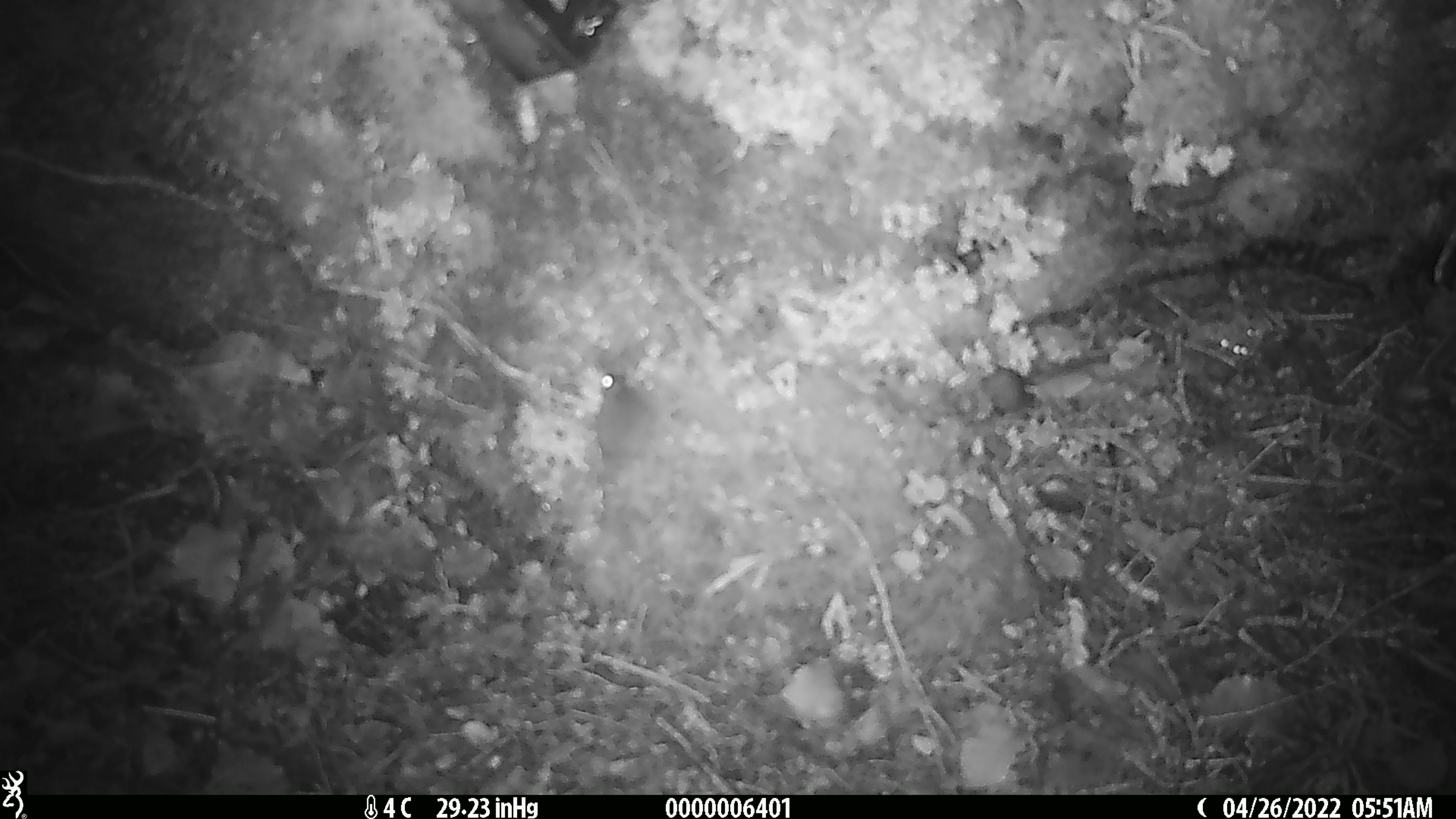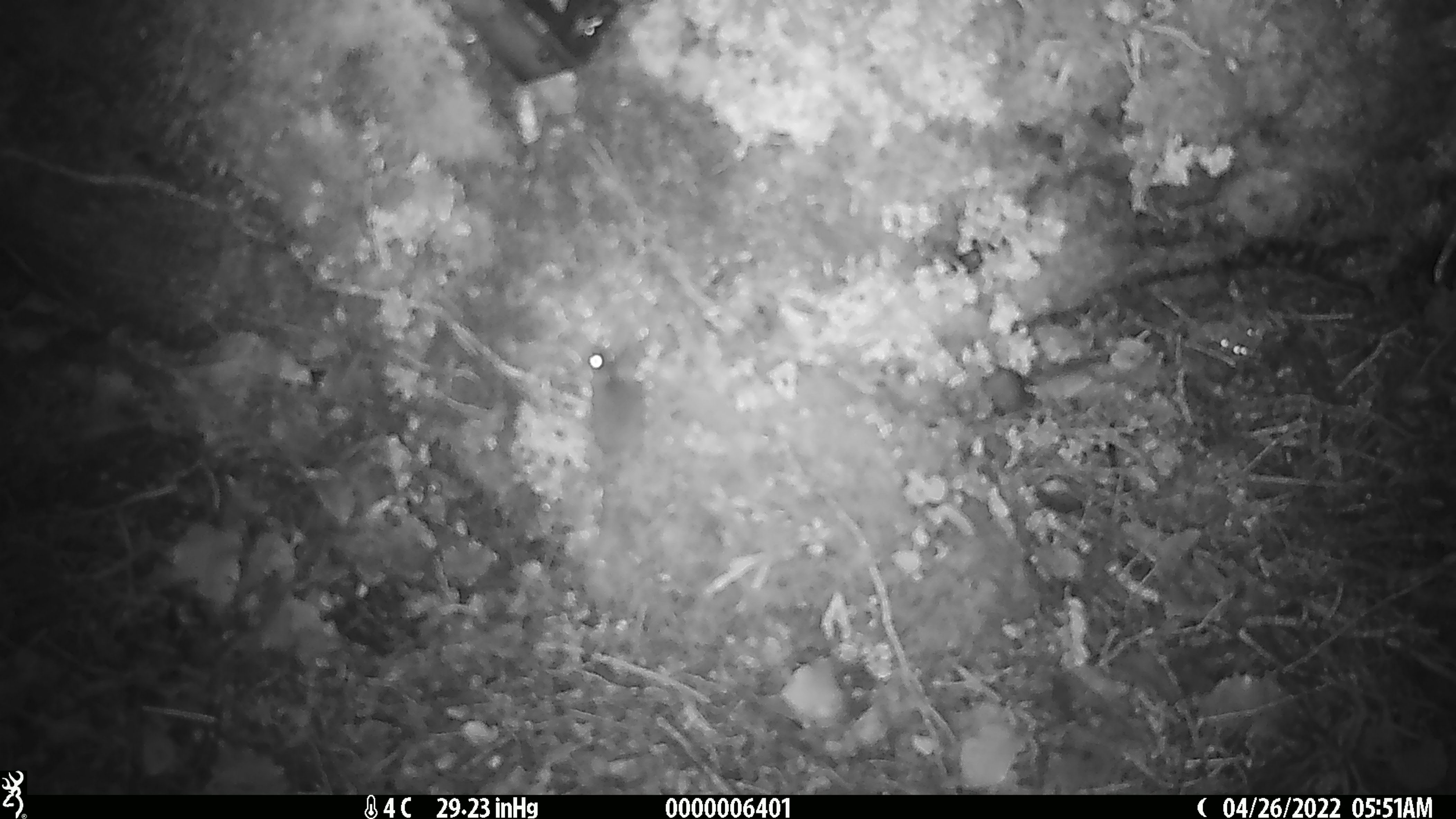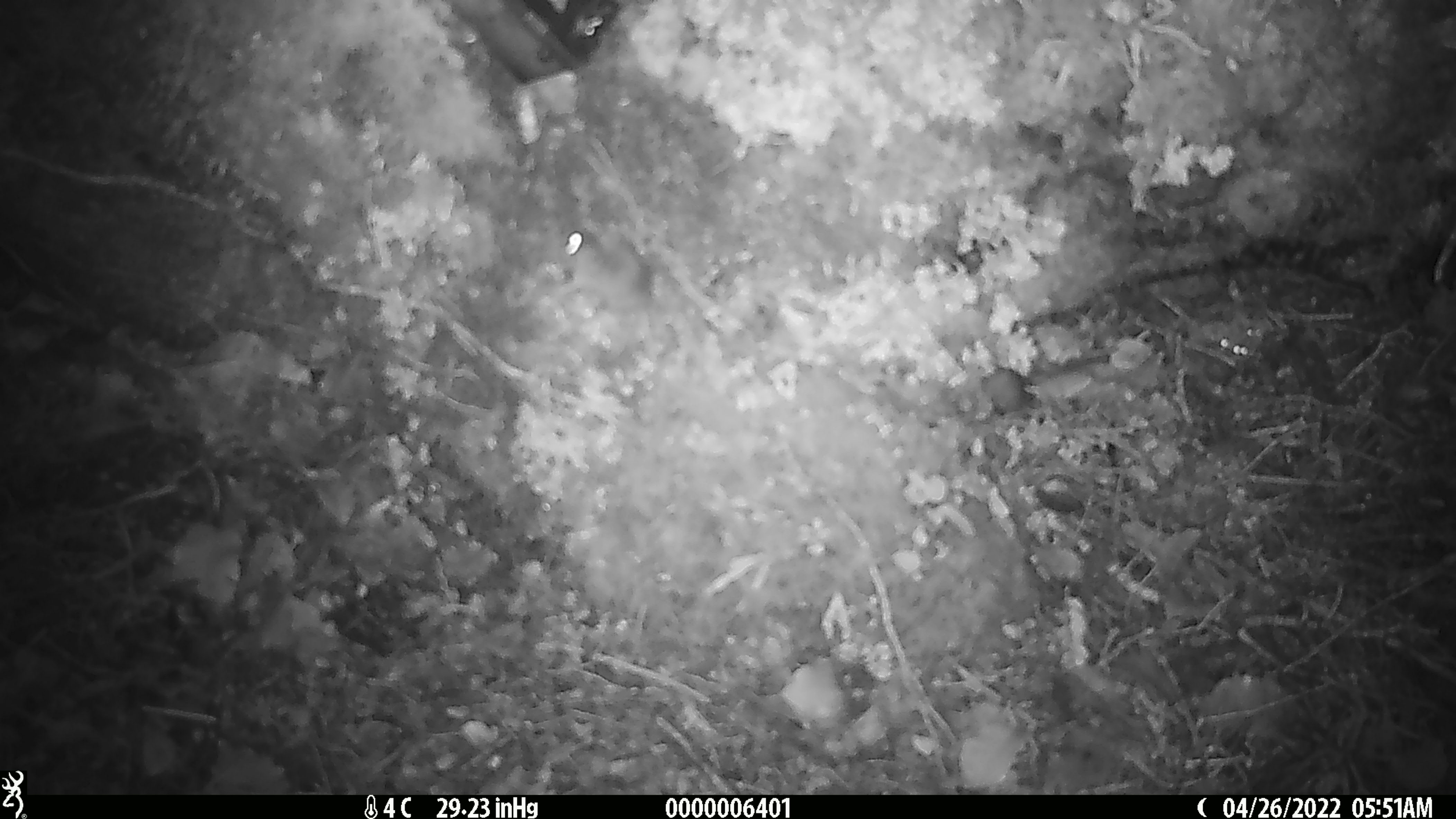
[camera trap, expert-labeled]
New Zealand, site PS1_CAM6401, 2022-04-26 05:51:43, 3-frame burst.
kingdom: Animalia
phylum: Chordata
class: Mammalia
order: Rodentia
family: Muridae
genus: Mus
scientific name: Mus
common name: mouse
Mouse (Mus).